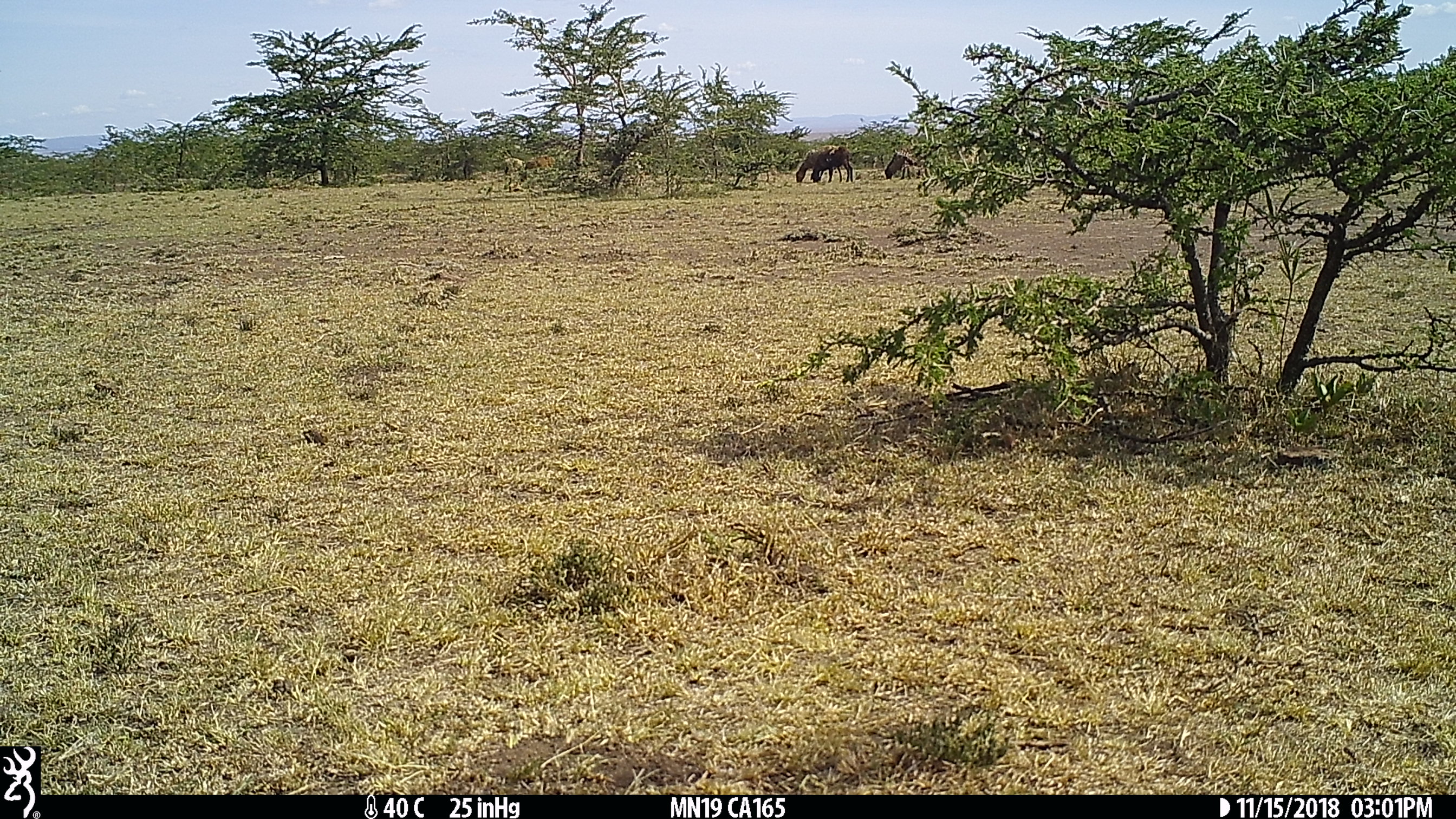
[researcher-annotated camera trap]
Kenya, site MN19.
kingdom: Animalia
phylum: Chordata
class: Mammalia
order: Artiodactyla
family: Bovidae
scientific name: Bovidae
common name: sheep or goat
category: shoat